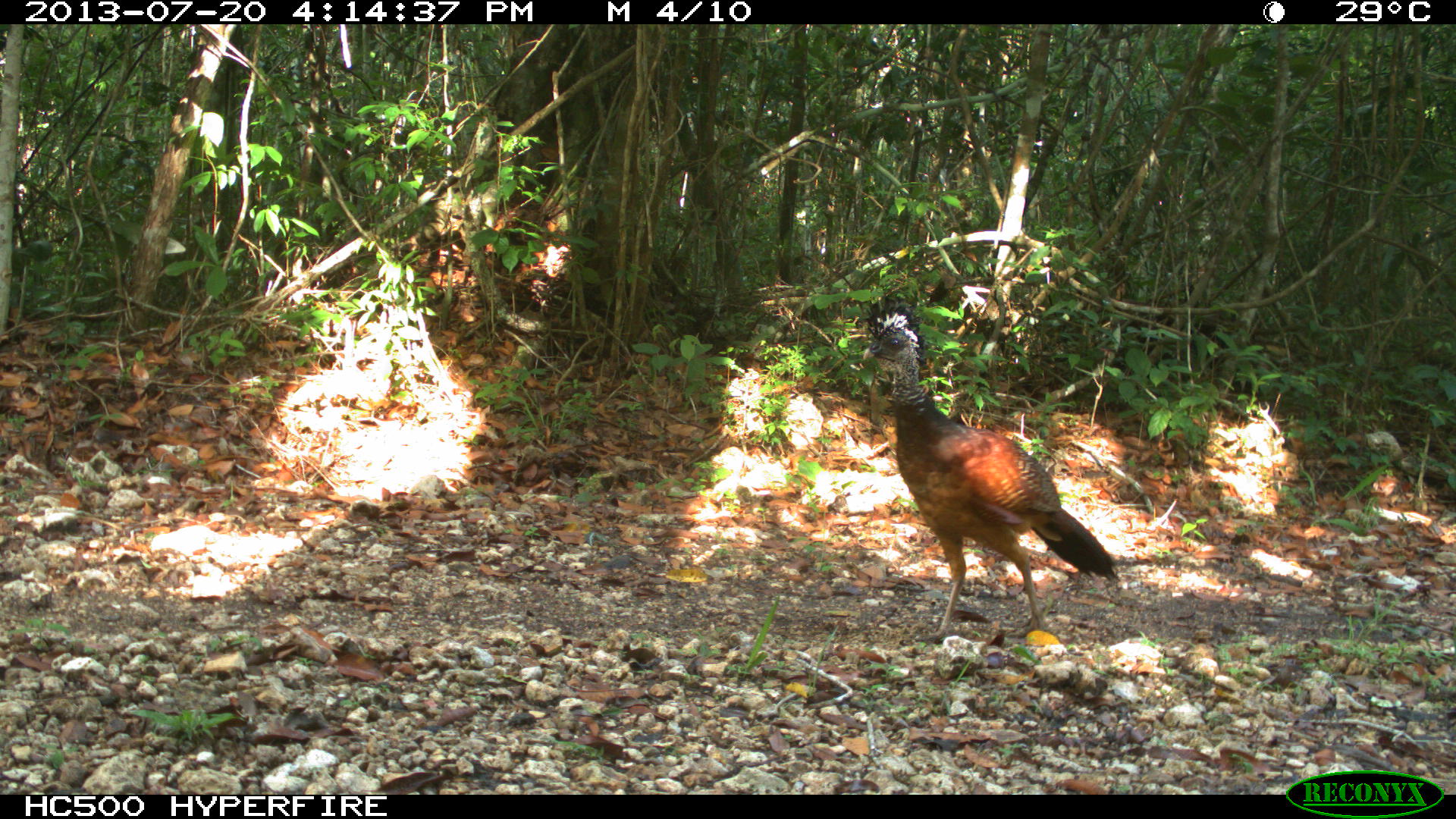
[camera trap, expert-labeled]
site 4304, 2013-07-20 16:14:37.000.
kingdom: Animalia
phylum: Chordata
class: Aves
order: Galliformes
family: Cracidae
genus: Crax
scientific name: Crax rubra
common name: great curassow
Crax rubra (great curassow), count 1.